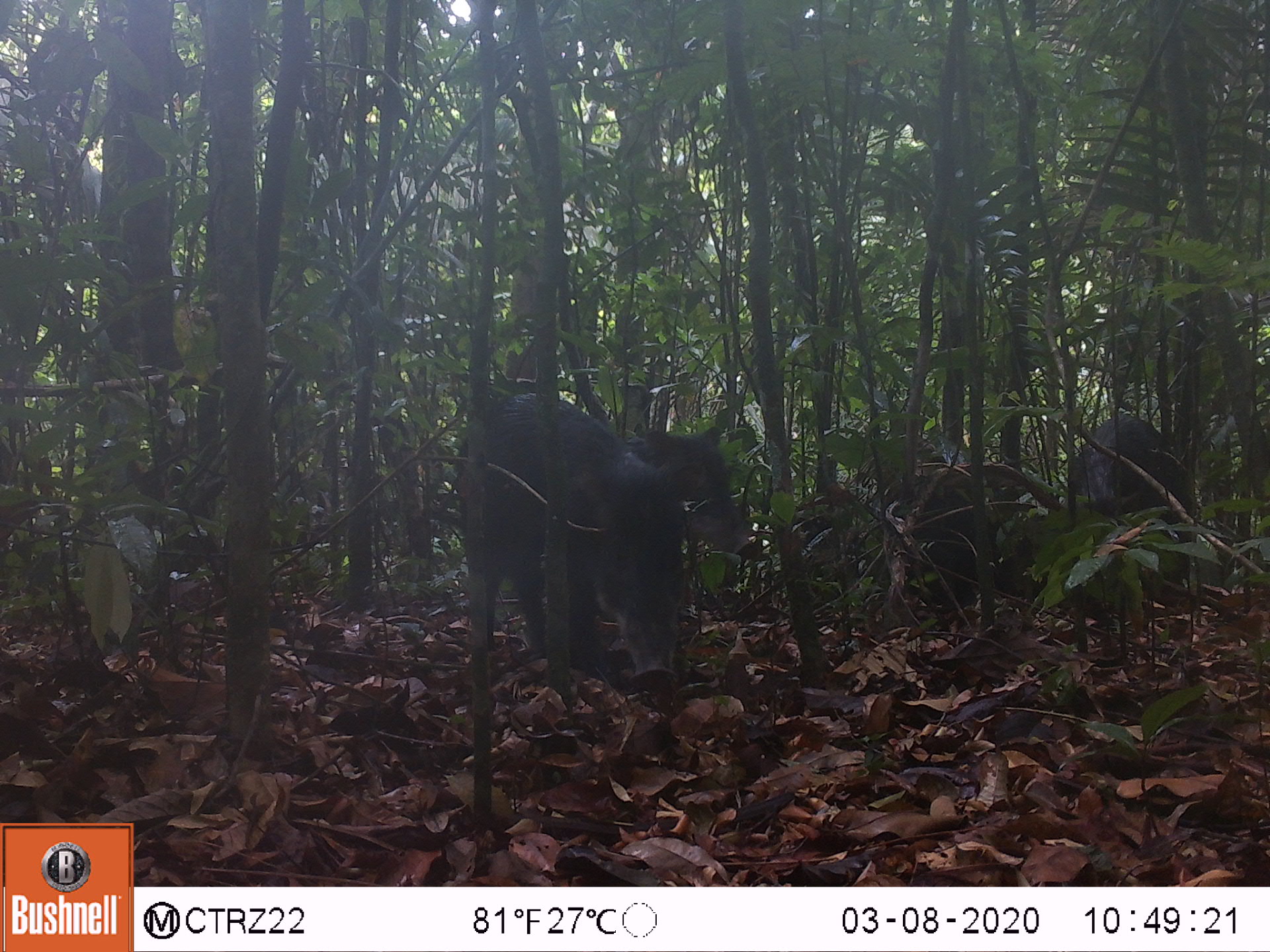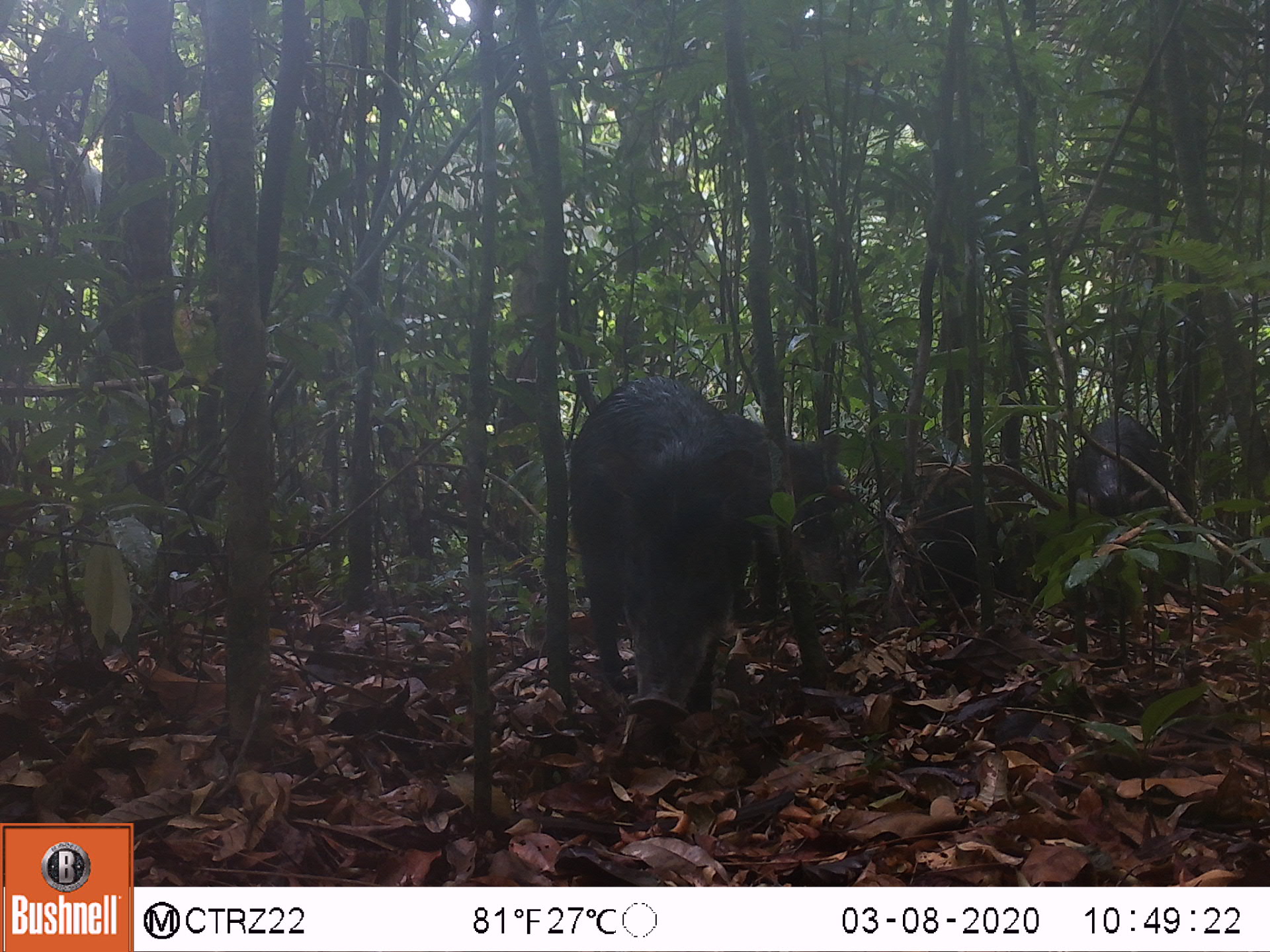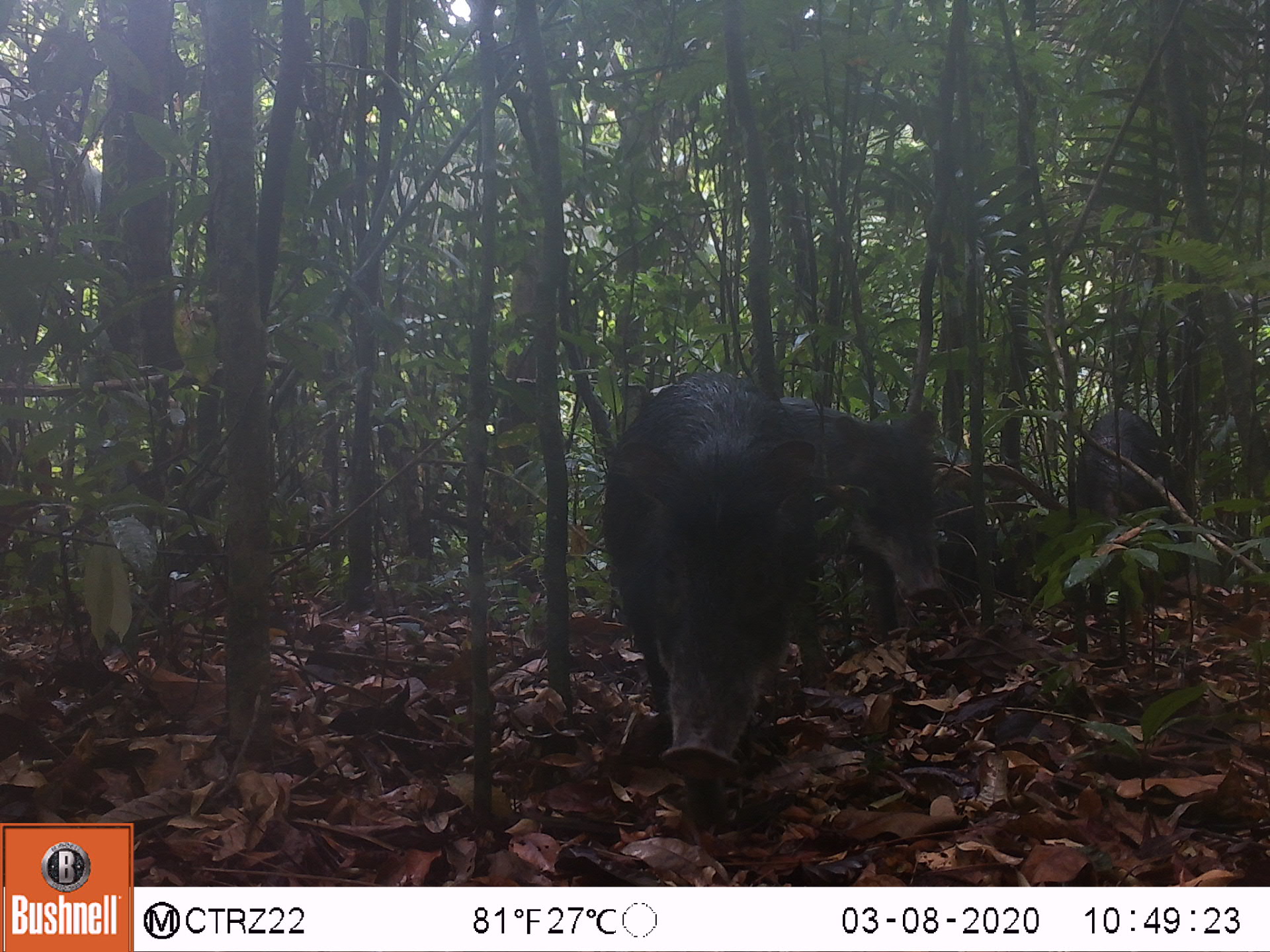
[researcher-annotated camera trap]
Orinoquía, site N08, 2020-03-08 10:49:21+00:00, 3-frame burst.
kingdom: Animalia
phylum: Chordata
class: Mammalia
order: Artiodactyla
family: Tayassuidae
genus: Tayassu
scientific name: Tayassu pecari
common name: white-lipped peccary